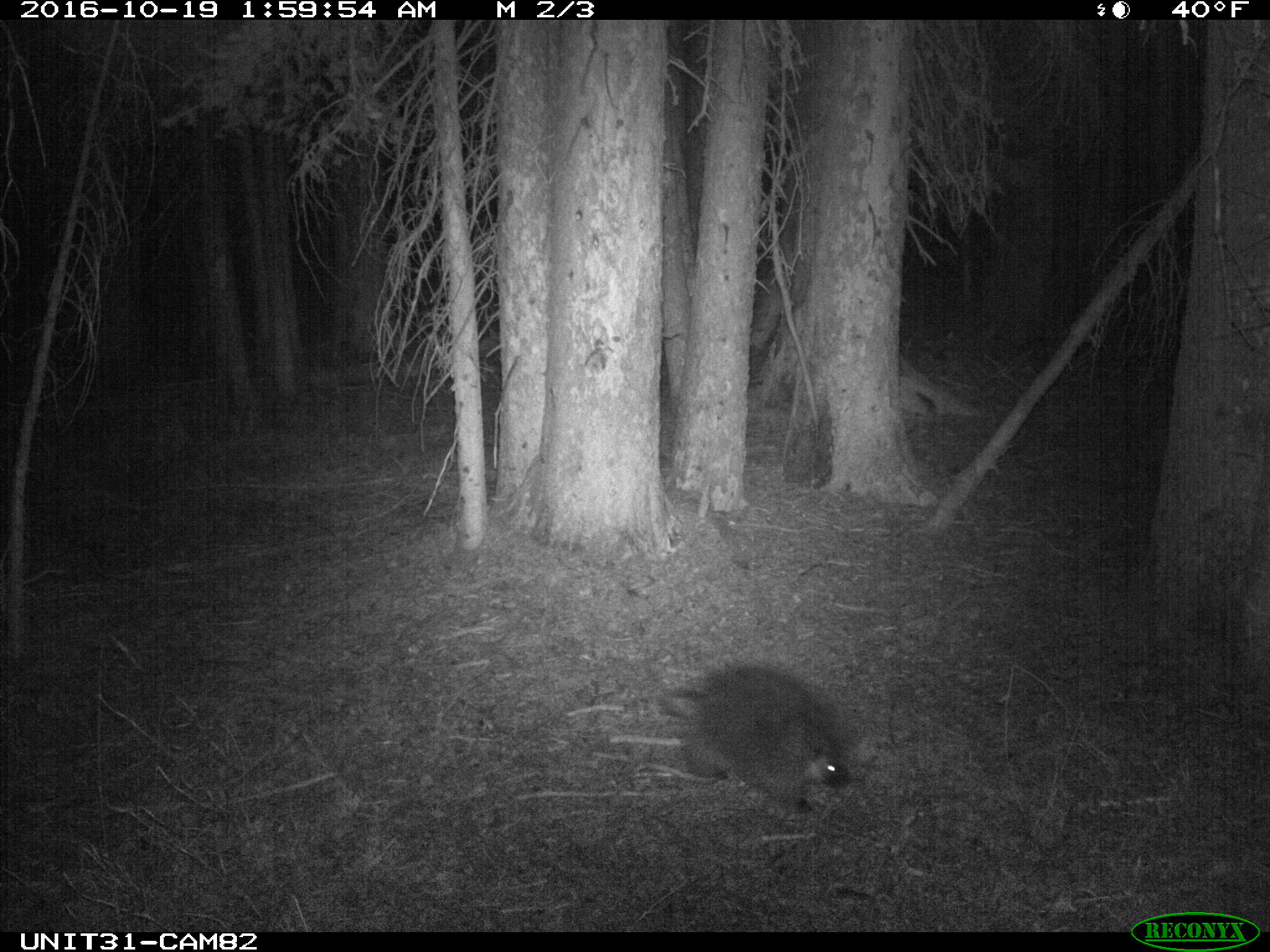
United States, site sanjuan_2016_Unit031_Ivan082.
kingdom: Animalia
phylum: Chordata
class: Mammalia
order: Rodentia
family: Erethizontidae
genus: Erethizon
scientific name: Erethizon dorsatum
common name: north american porcupine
Erethizon dorsatum (north american porcupine).